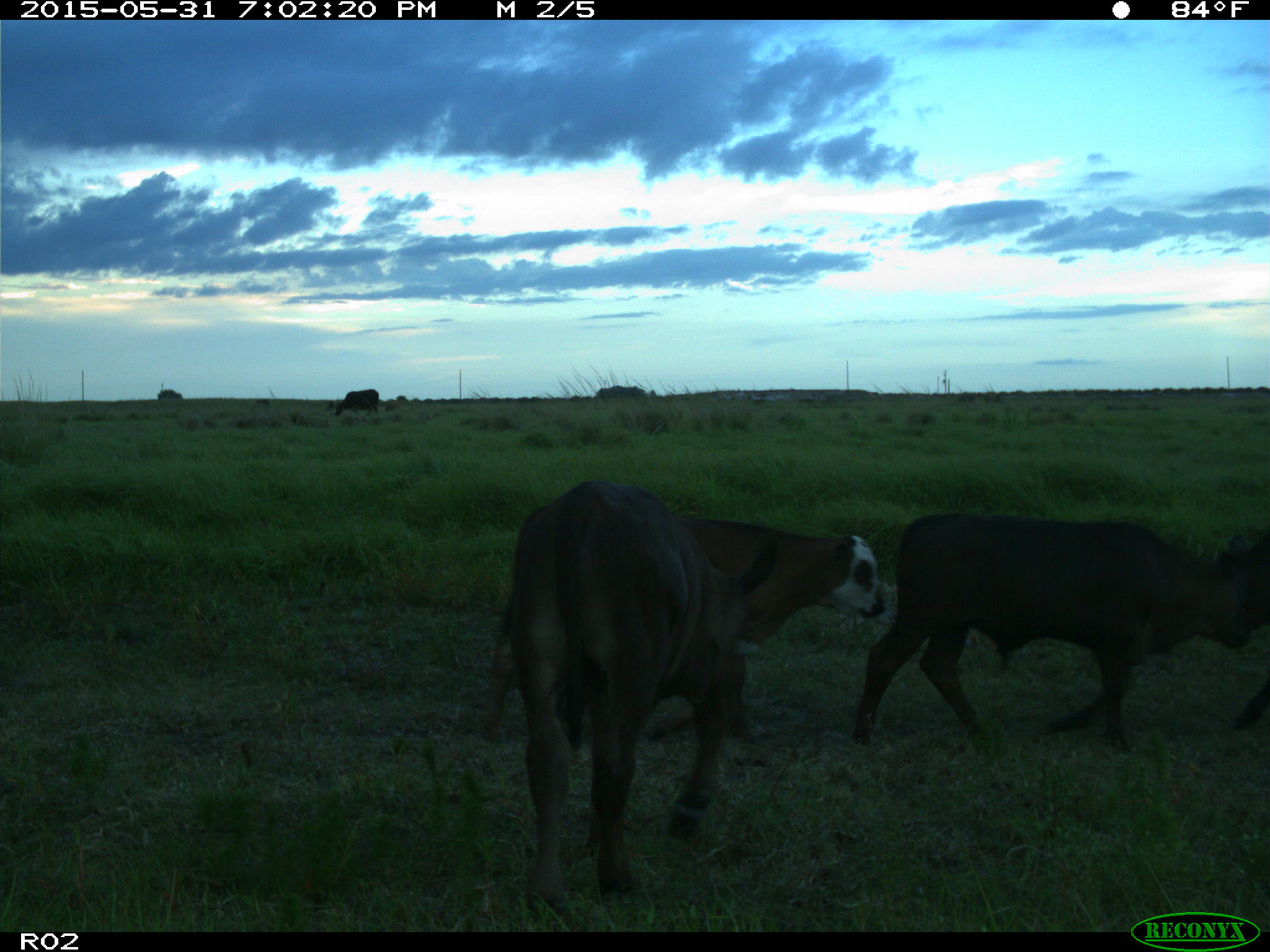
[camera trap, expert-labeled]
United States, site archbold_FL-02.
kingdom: Animalia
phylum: Chordata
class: Mammalia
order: Artiodactyla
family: Bovidae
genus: Bos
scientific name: Bos taurus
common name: domestic cow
Bos taurus (domestic cow).